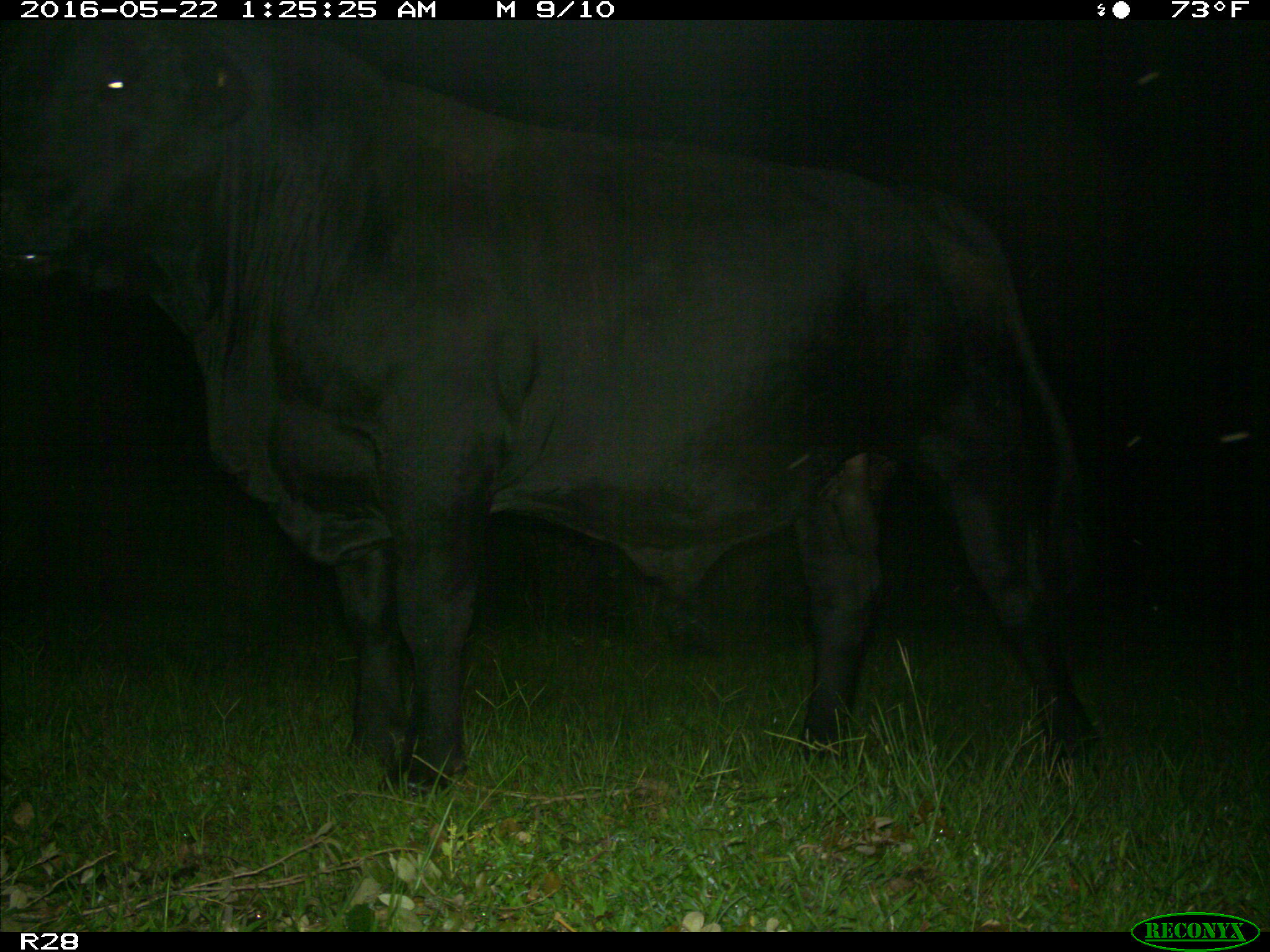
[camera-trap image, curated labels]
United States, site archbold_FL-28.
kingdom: Animalia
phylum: Chordata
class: Mammalia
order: Artiodactyla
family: Bovidae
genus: Bos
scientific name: Bos taurus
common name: domestic cow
Bos taurus (domestic cow).